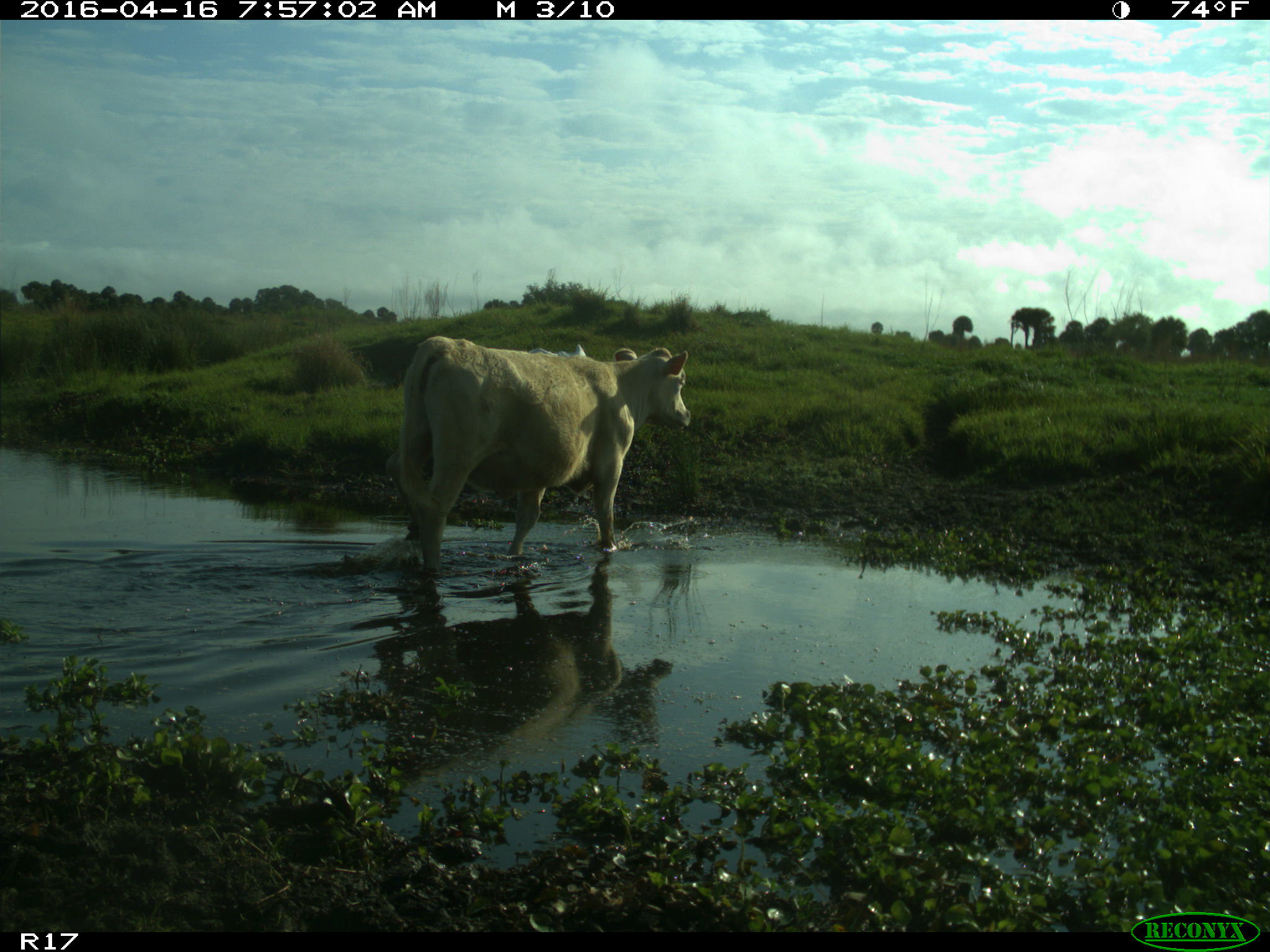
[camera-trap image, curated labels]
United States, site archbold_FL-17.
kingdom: Animalia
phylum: Chordata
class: Mammalia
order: Artiodactyla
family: Bovidae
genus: Bos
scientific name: Bos taurus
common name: domestic cow